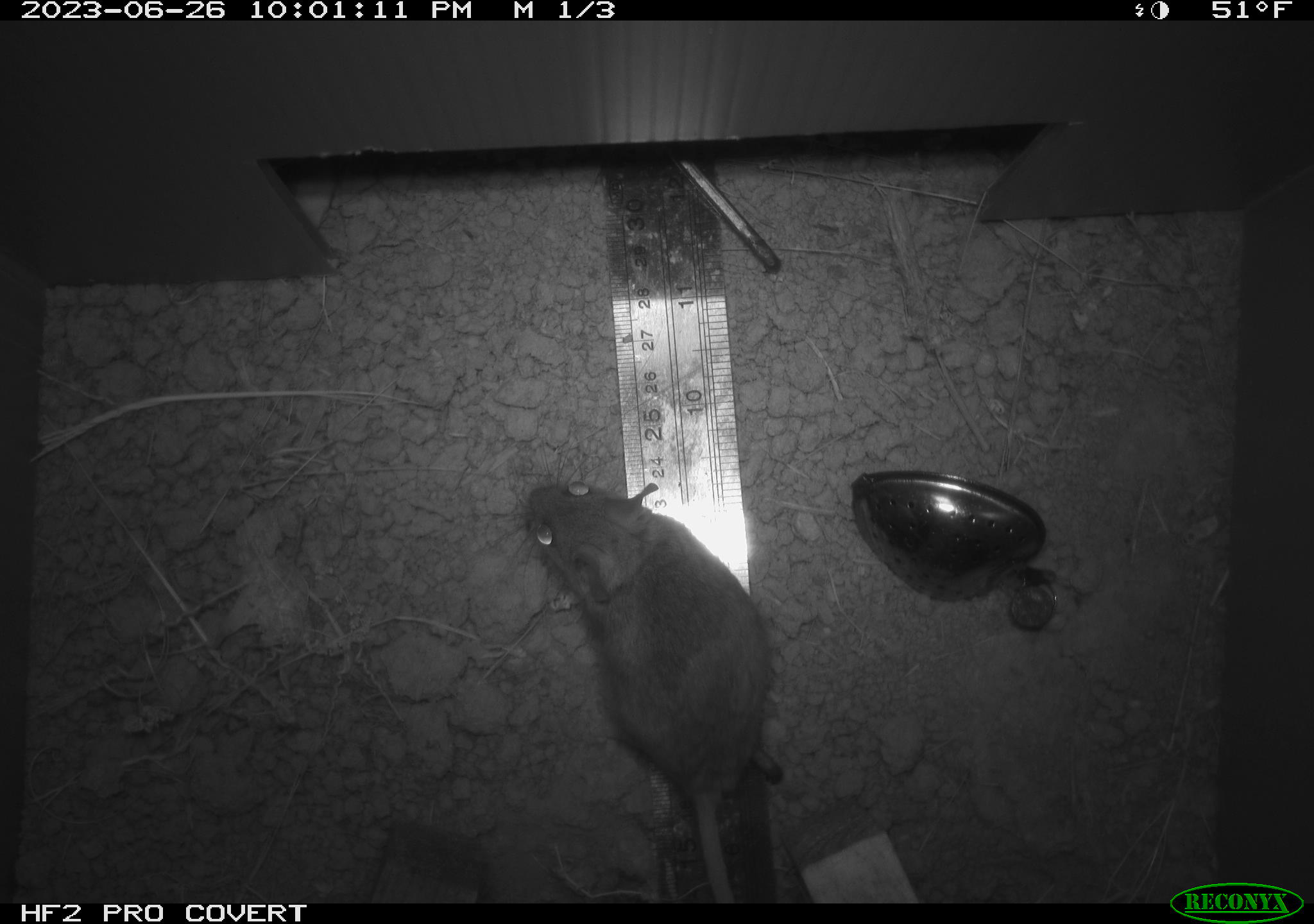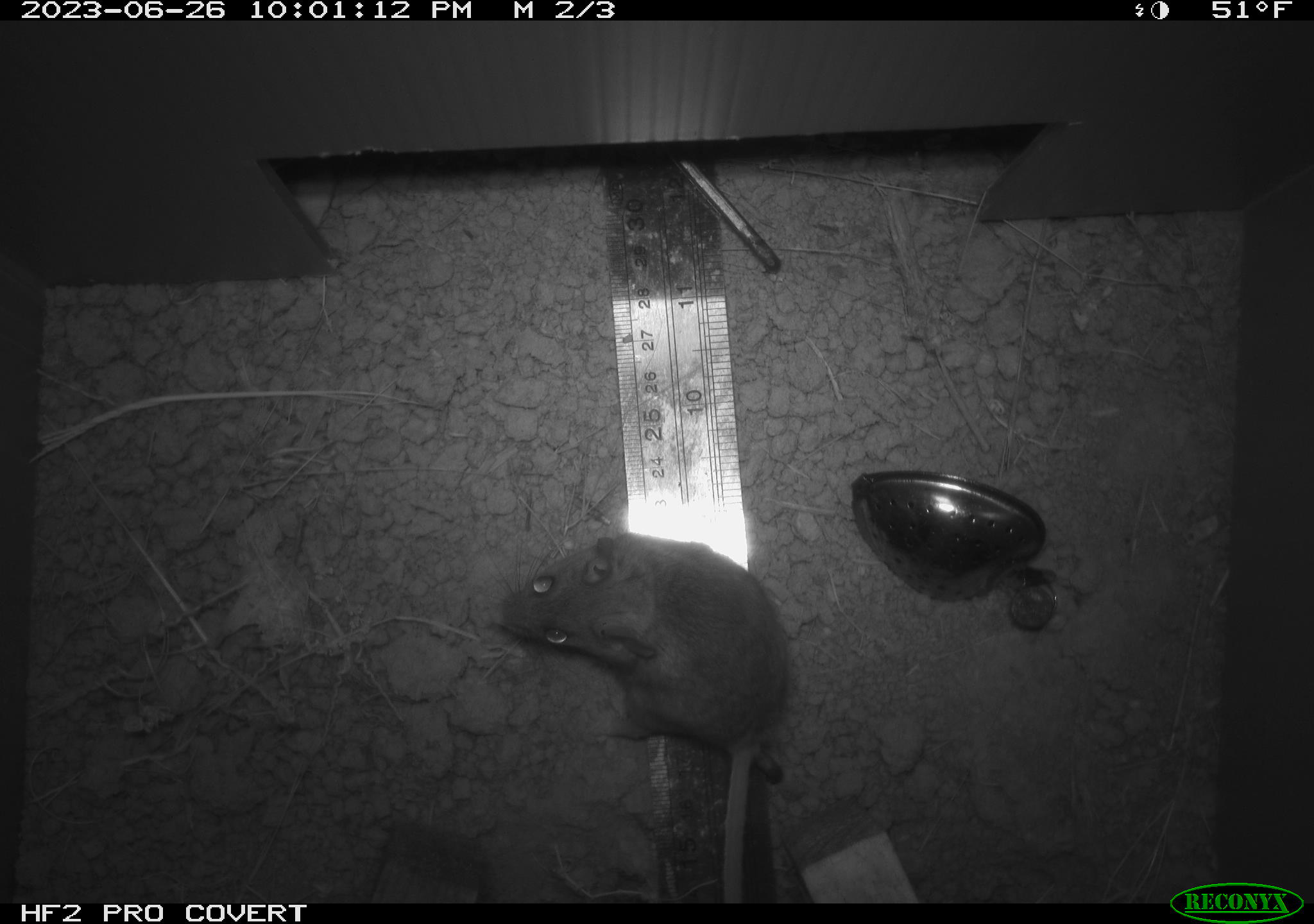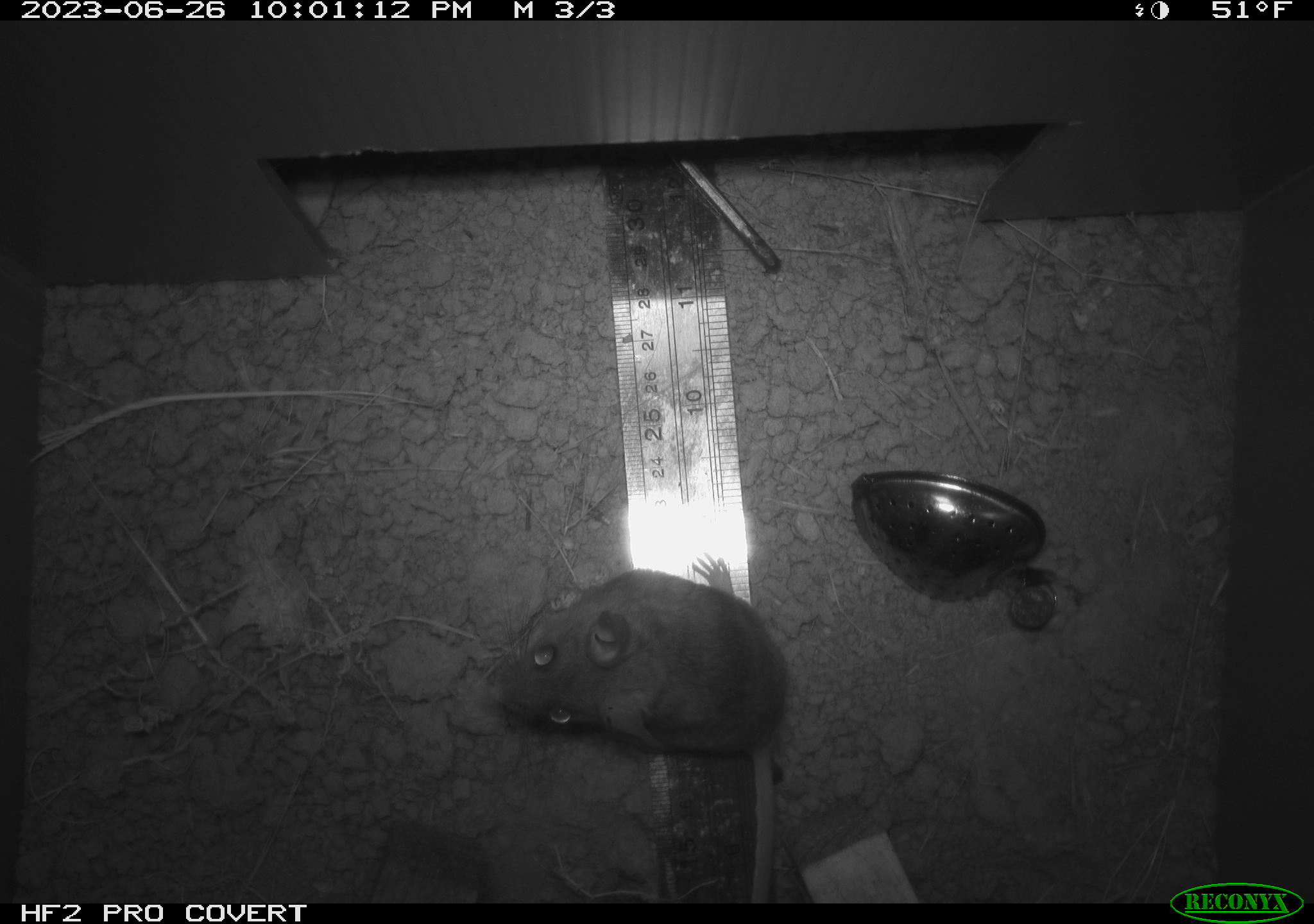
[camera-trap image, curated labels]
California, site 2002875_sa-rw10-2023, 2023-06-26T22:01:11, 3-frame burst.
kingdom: Animalia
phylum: Chordata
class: Mammalia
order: Rodentia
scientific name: Rodentia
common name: rodent